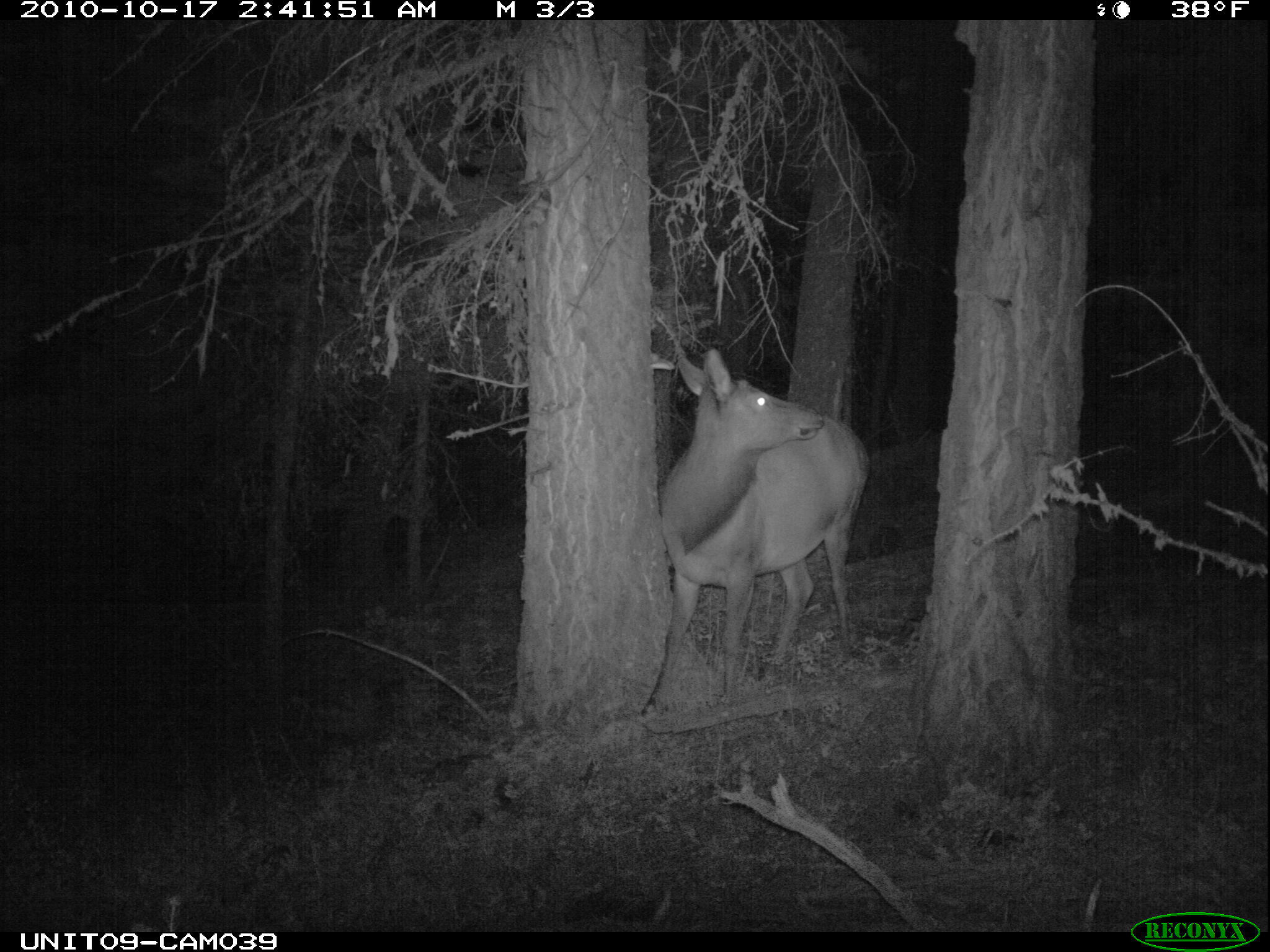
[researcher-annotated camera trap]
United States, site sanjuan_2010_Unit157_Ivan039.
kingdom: Animalia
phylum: Chordata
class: Mammalia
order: Artiodactyla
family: Cervidae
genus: Cervus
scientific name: Cervus elaphus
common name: red deer